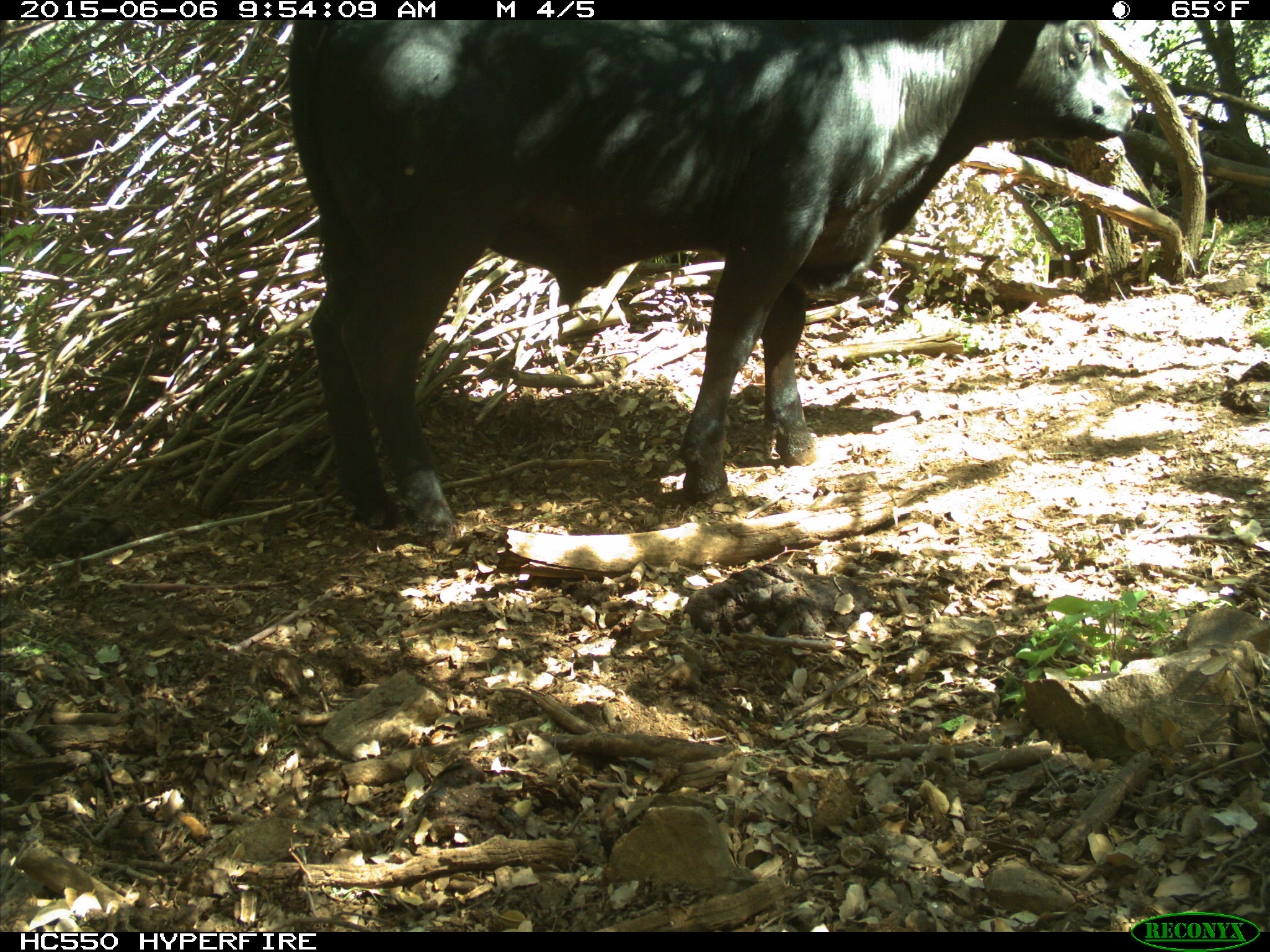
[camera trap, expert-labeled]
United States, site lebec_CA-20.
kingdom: Animalia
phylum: Chordata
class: Mammalia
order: Artiodactyla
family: Bovidae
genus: Bos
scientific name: Bos taurus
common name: domestic cow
Bos taurus (domestic cow).